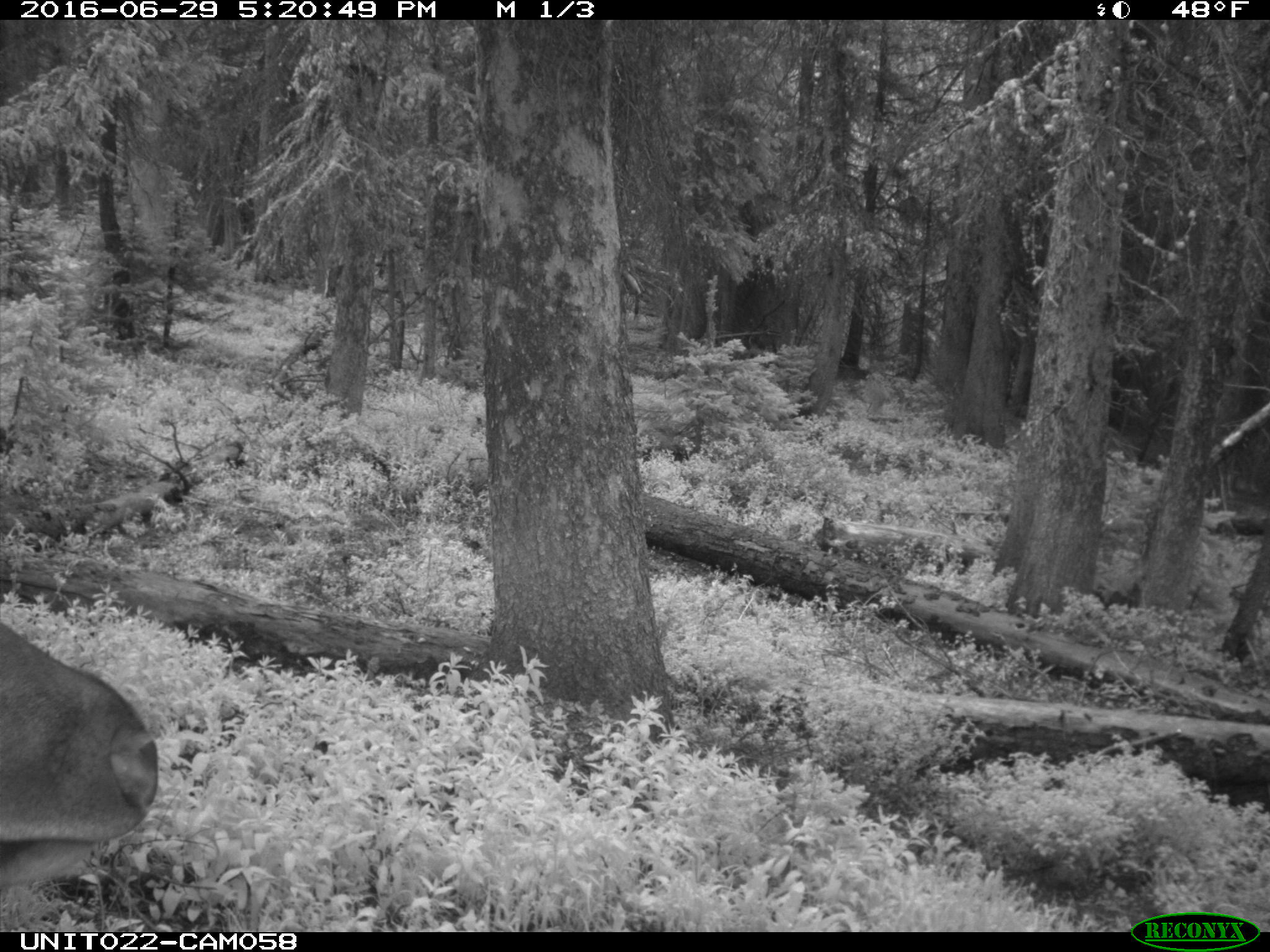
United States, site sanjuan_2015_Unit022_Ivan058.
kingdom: Animalia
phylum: Chordata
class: Mammalia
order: Artiodactyla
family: Cervidae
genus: Cervus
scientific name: Cervus elaphus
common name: red deer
Cervus elaphus (red deer).